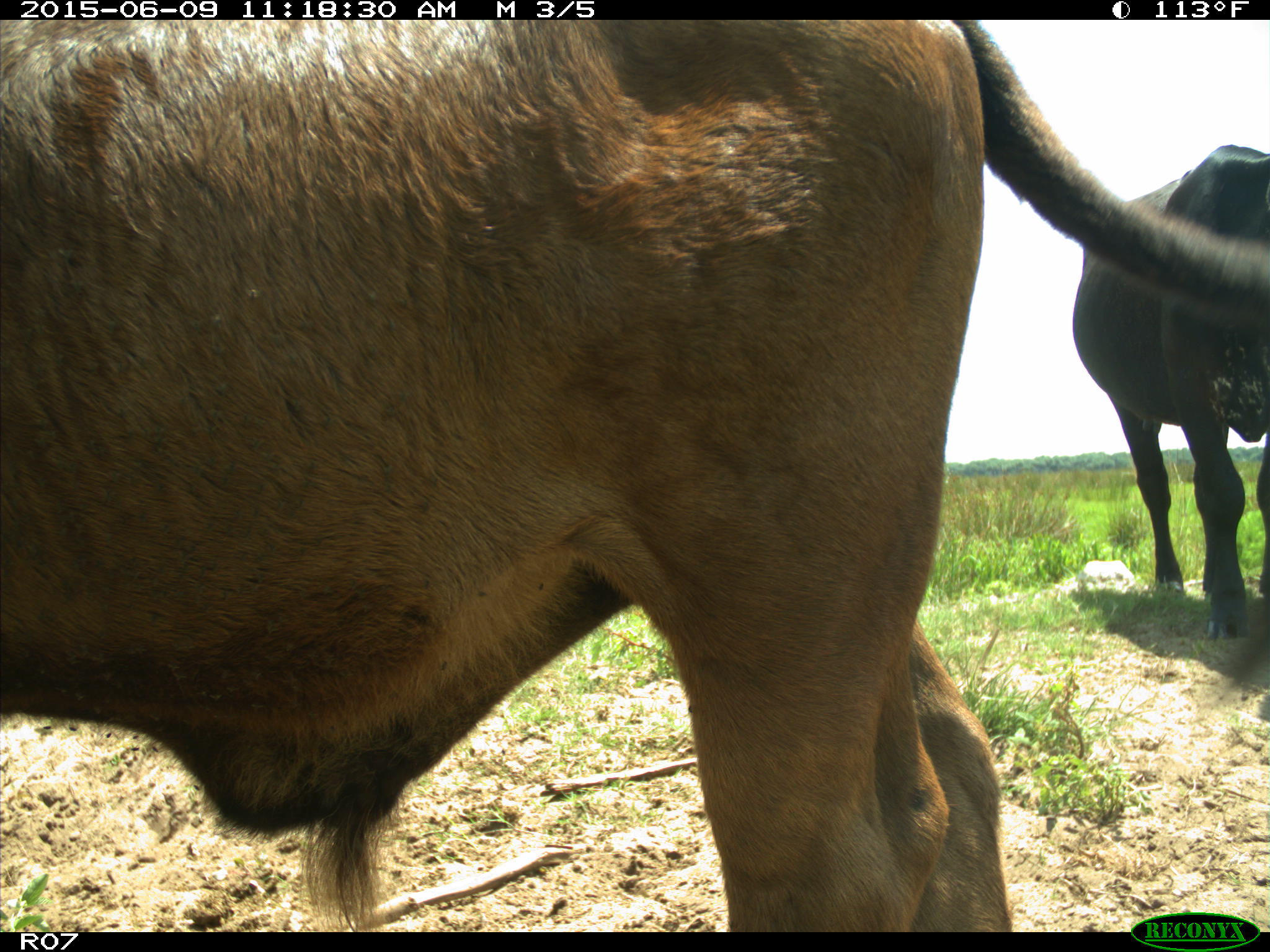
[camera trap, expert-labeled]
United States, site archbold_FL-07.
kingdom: Animalia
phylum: Chordata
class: Mammalia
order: Artiodactyla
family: Bovidae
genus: Bos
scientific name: Bos taurus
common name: domestic cow